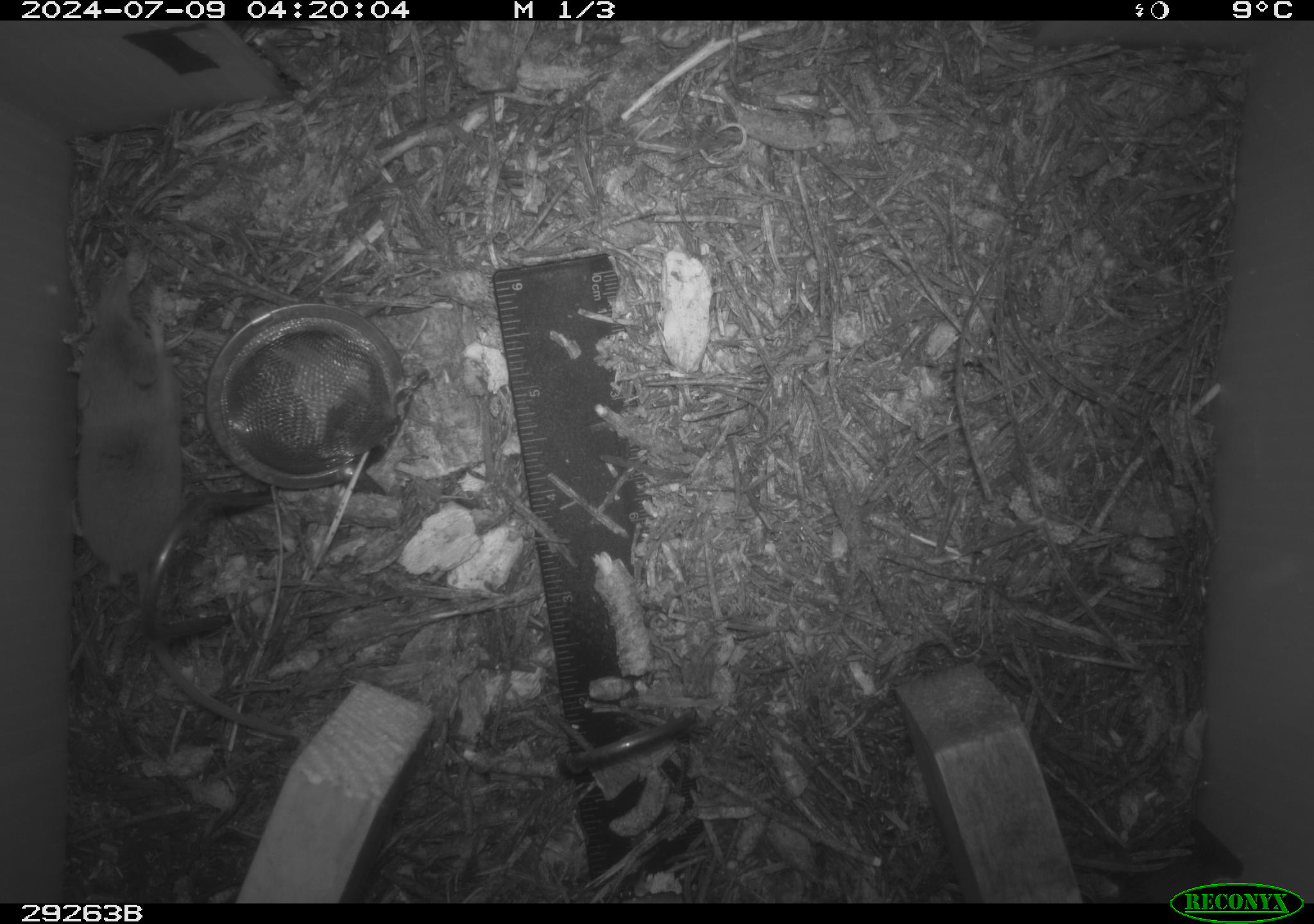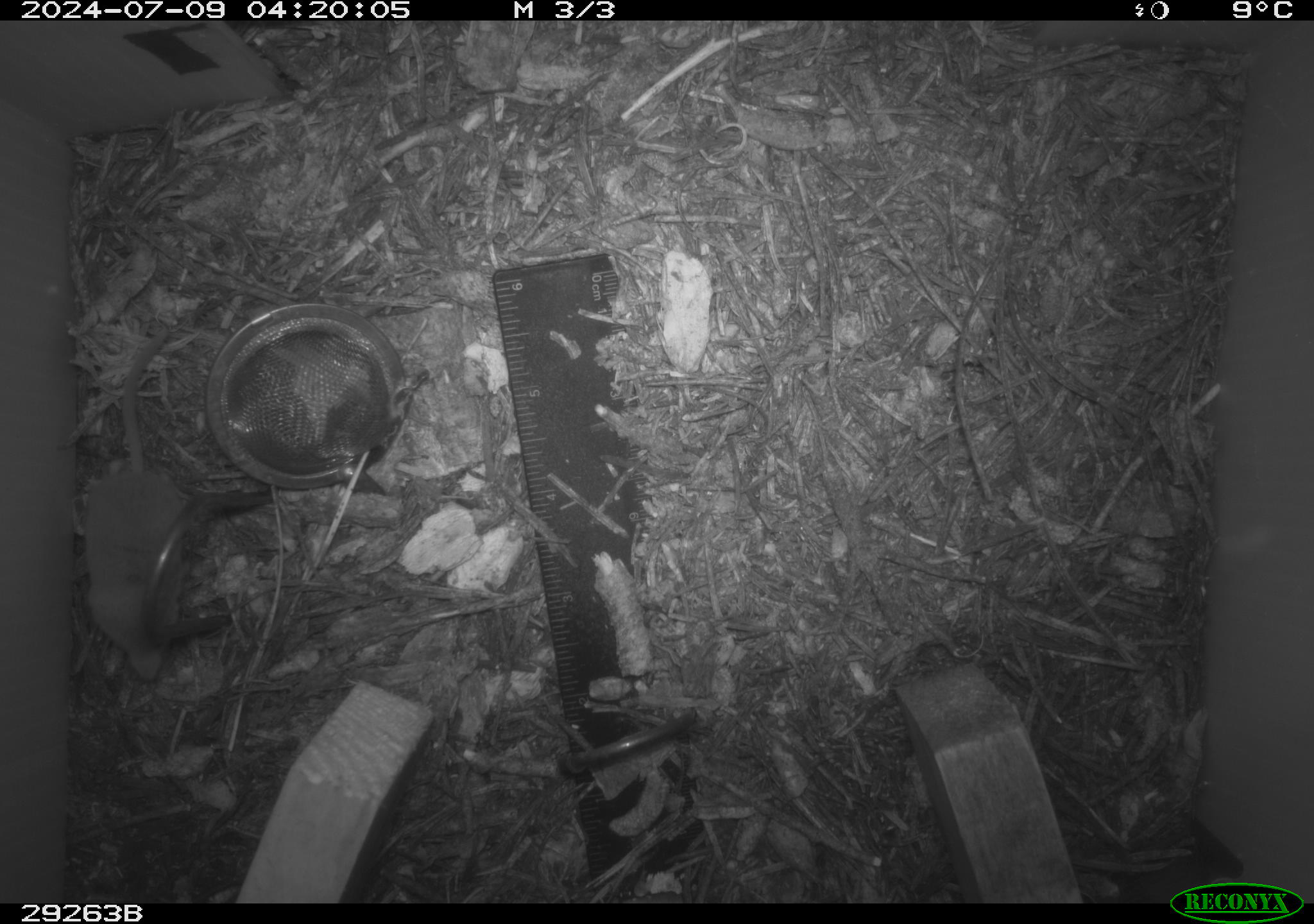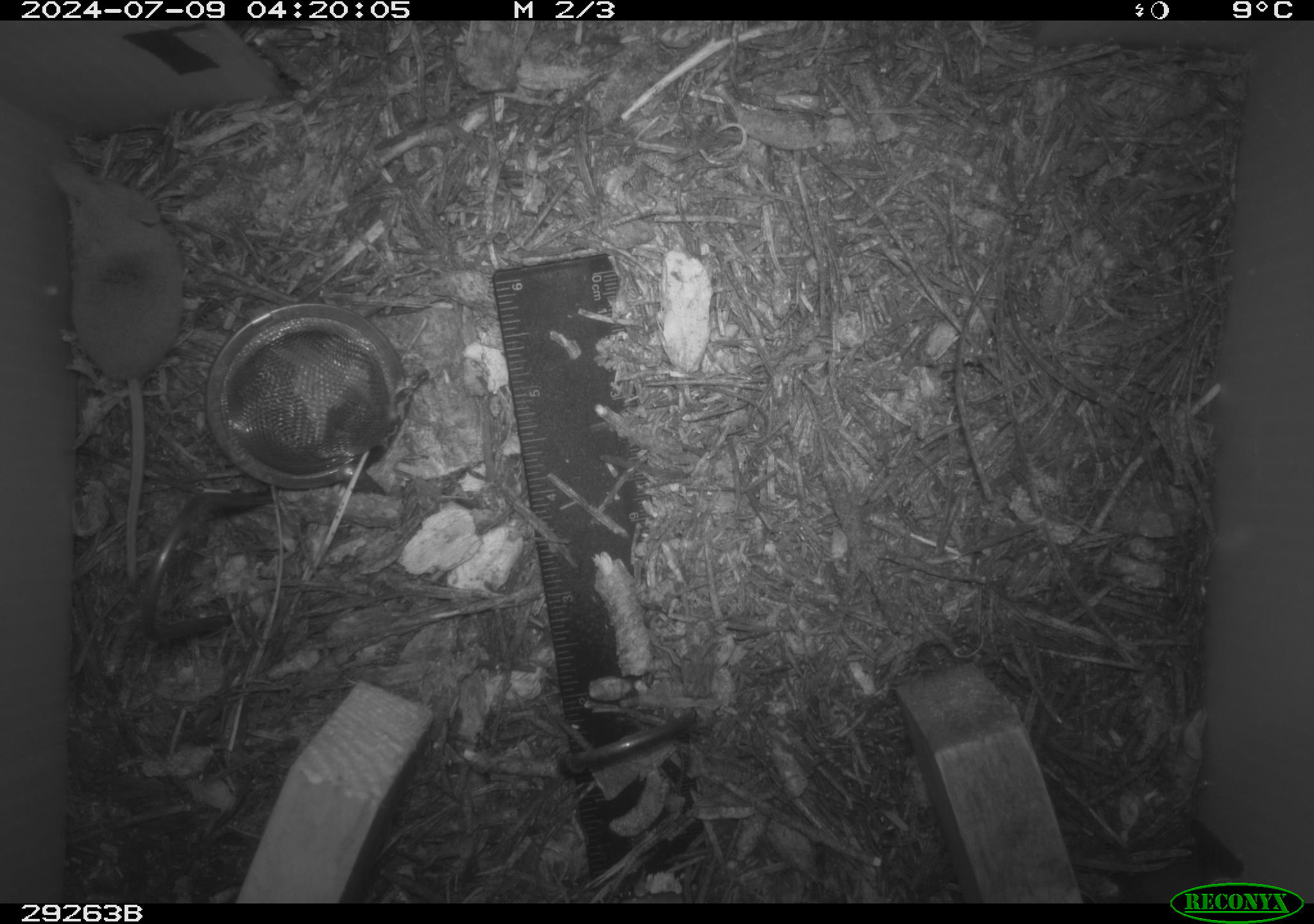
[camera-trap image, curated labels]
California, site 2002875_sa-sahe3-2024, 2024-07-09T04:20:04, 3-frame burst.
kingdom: Animalia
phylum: Chordata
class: Mammalia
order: Eulipotyphla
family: Soricidae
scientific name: Soricidae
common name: shrews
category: soricidae family